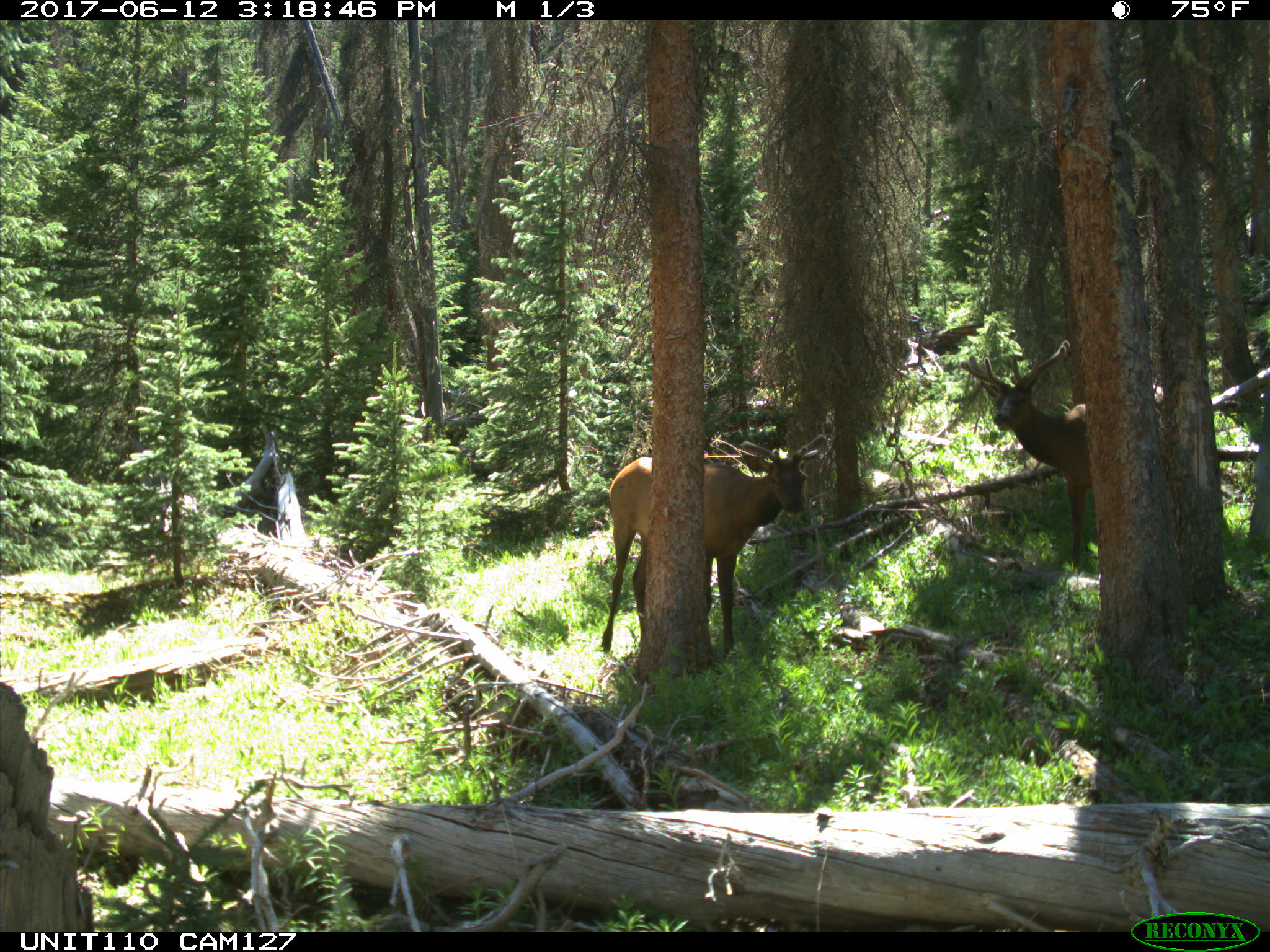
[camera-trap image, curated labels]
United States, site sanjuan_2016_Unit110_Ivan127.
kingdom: Animalia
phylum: Chordata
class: Mammalia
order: Artiodactyla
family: Cervidae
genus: Cervus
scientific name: Cervus elaphus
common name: red deer